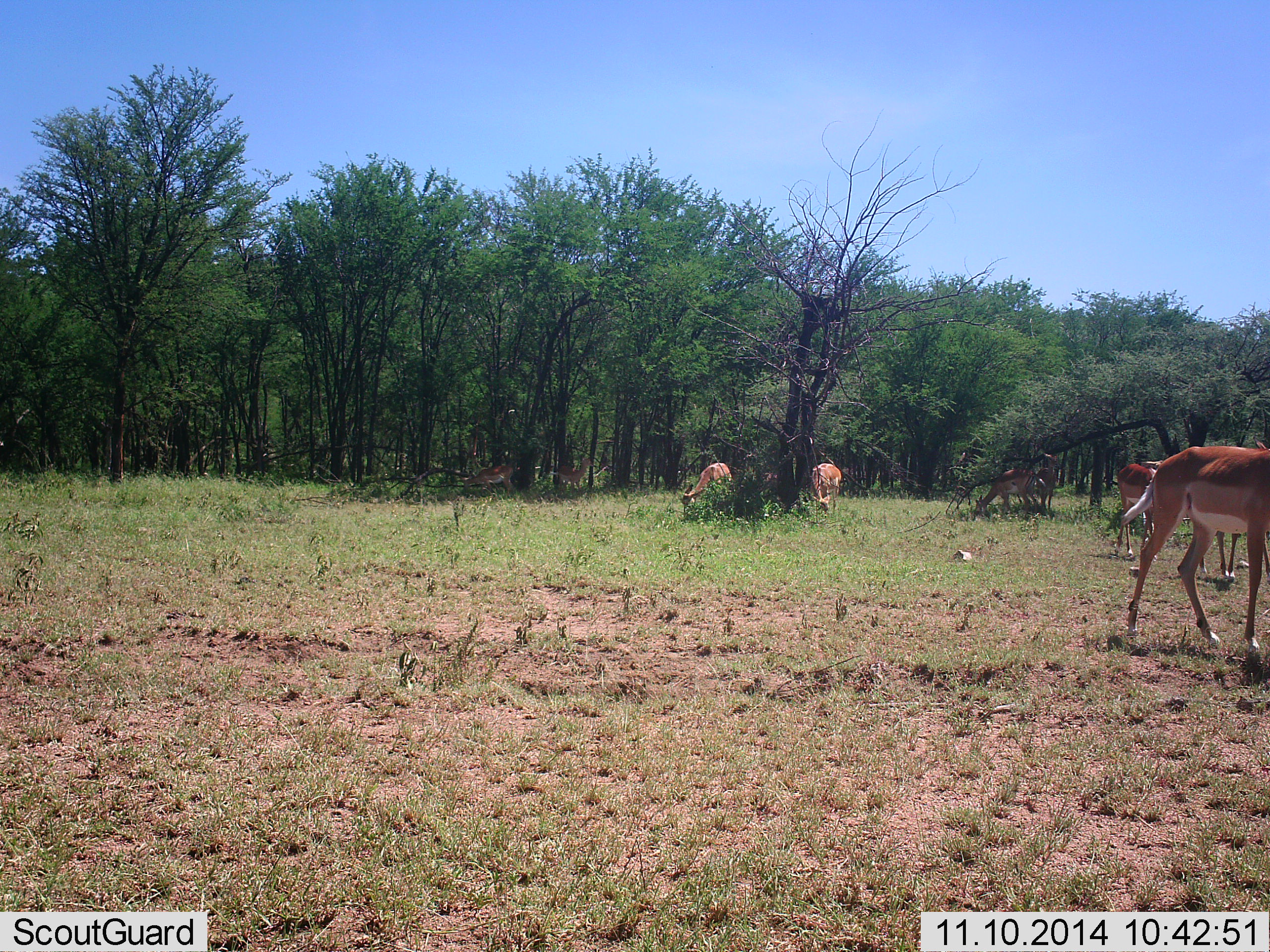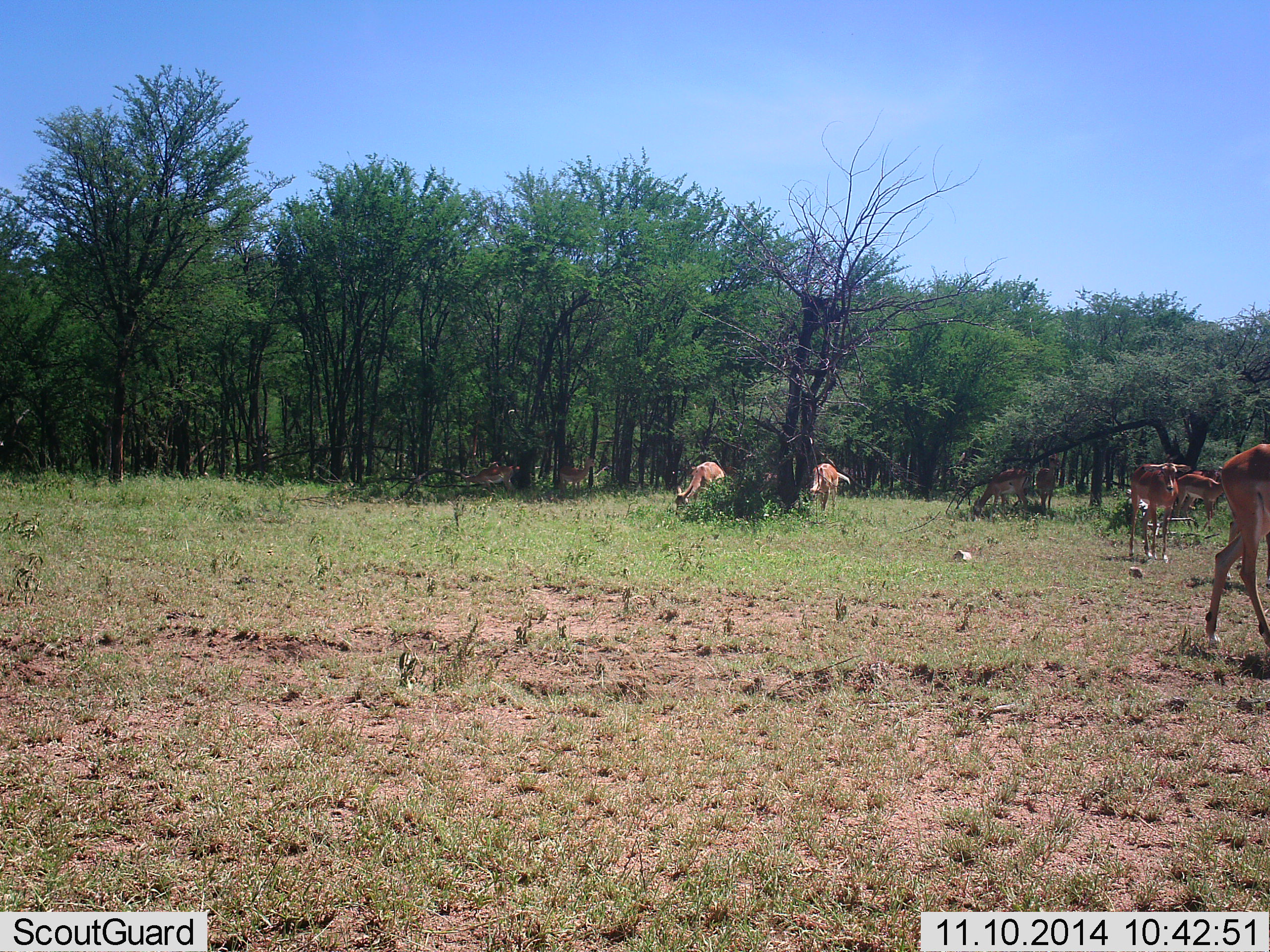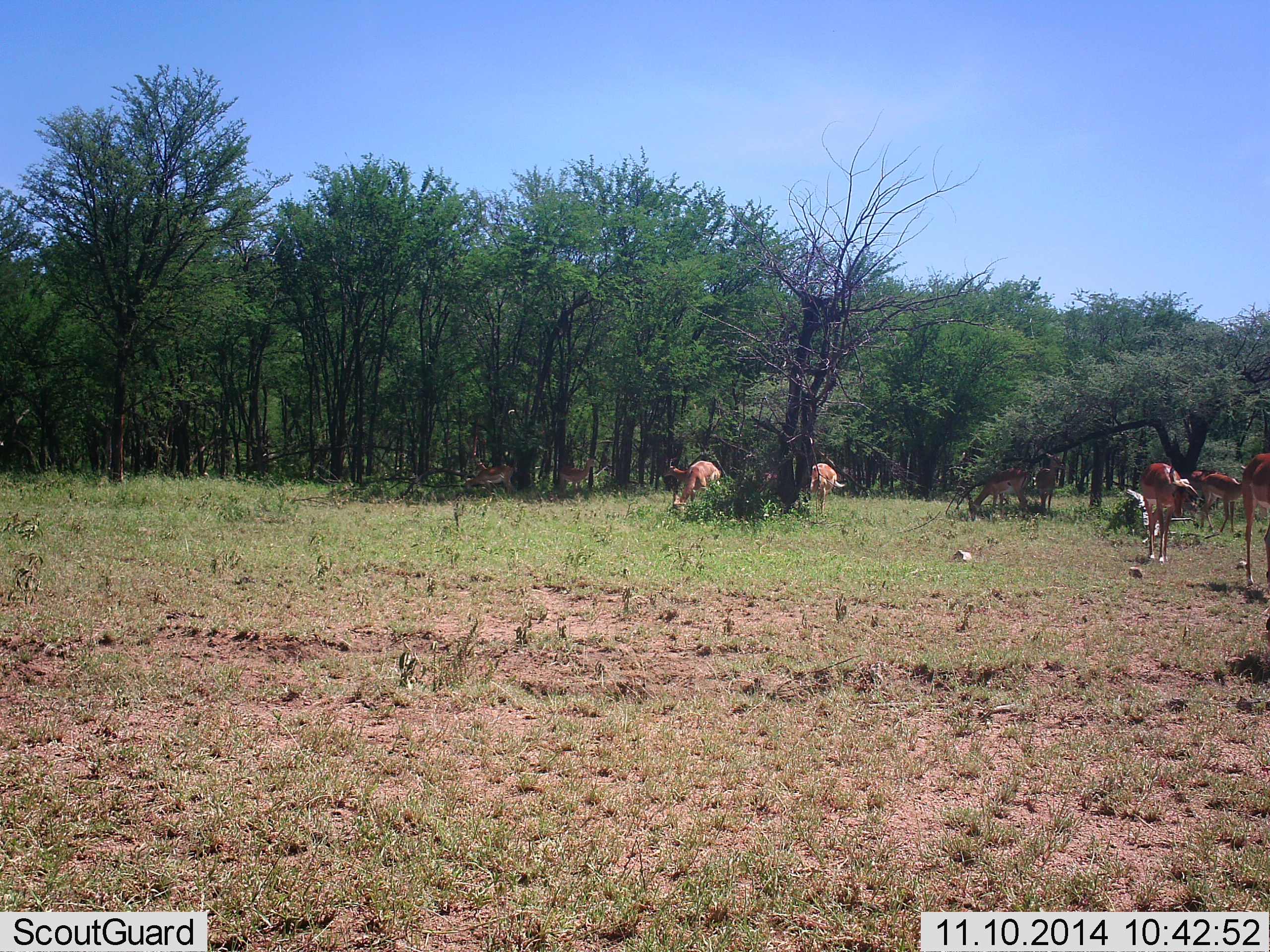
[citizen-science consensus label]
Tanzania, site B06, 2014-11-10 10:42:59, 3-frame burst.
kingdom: Animalia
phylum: Chordata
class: Mammalia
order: Artiodactyla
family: Bovidae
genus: Aepyceros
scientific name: Aepyceros melampus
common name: impala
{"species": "impala (Aepyceros melampus)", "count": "9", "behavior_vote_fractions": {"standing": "30%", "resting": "0%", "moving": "50%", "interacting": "0%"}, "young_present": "0%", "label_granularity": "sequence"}